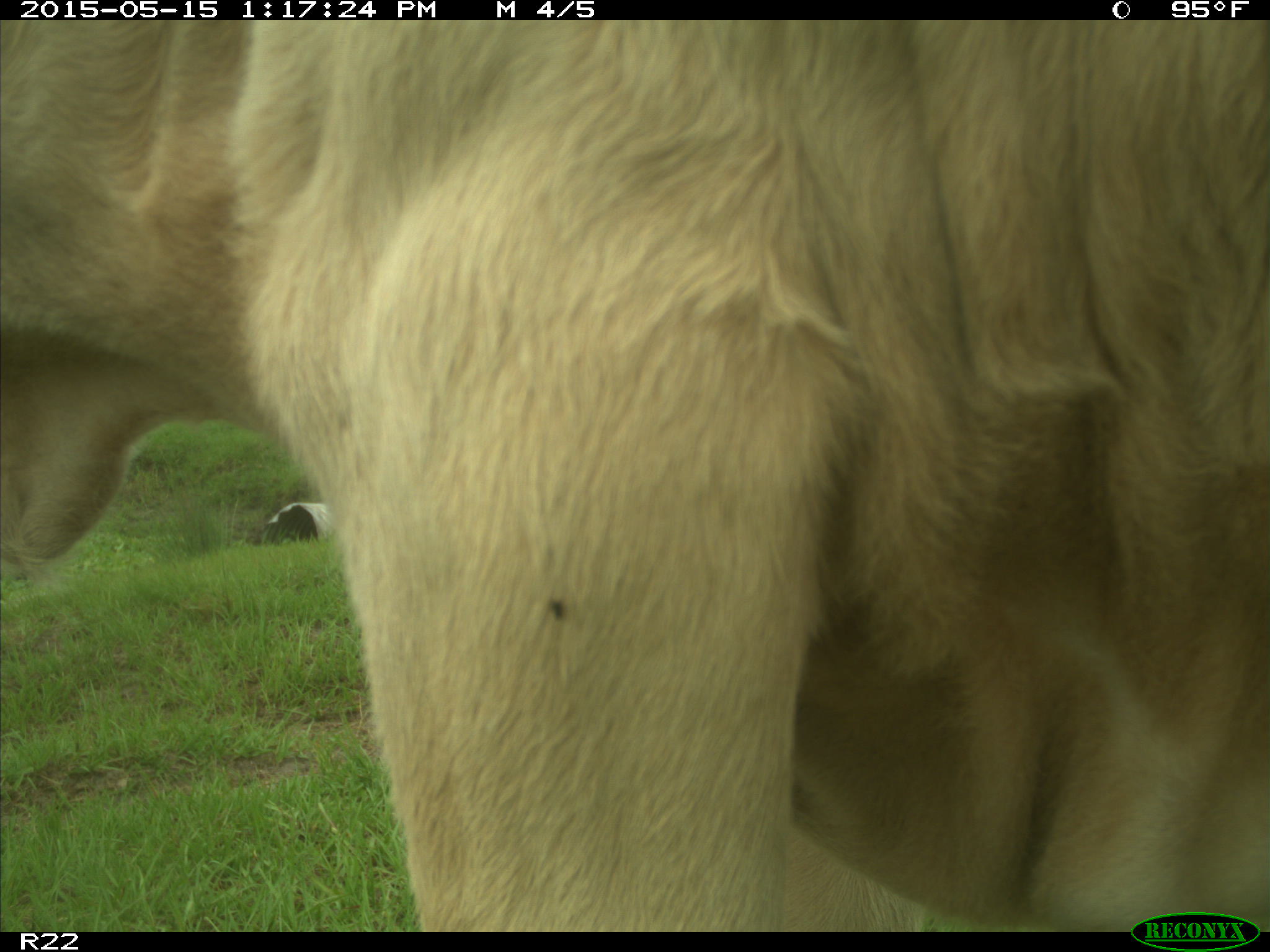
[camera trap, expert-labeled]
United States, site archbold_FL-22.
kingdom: Animalia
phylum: Chordata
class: Mammalia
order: Artiodactyla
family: Bovidae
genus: Bos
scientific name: Bos taurus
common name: domestic cow